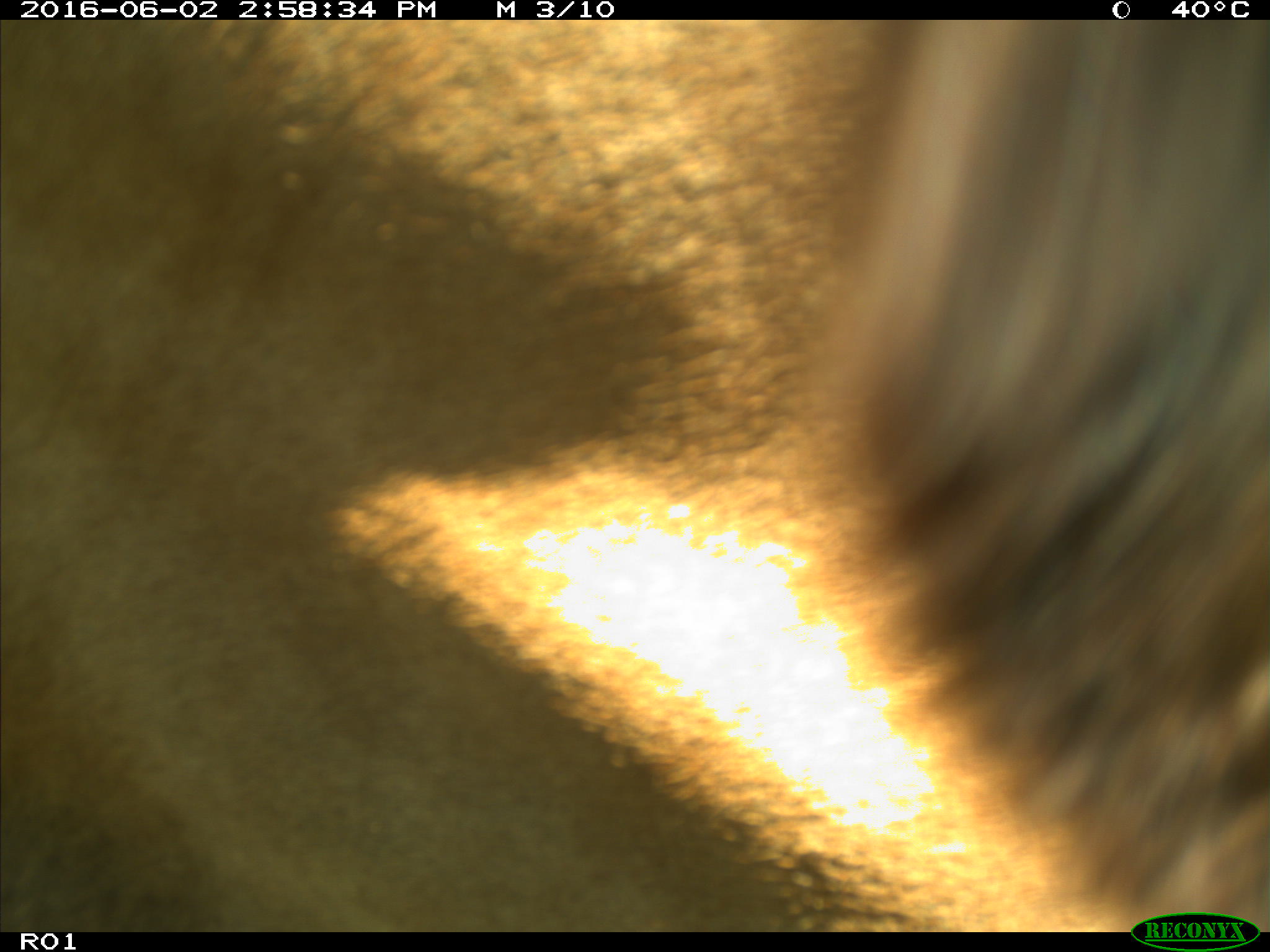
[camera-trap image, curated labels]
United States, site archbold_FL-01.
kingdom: Animalia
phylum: Chordata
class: Mammalia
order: Artiodactyla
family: Bovidae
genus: Bos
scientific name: Bos taurus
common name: domestic cow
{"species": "Bos taurus (domestic cow)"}